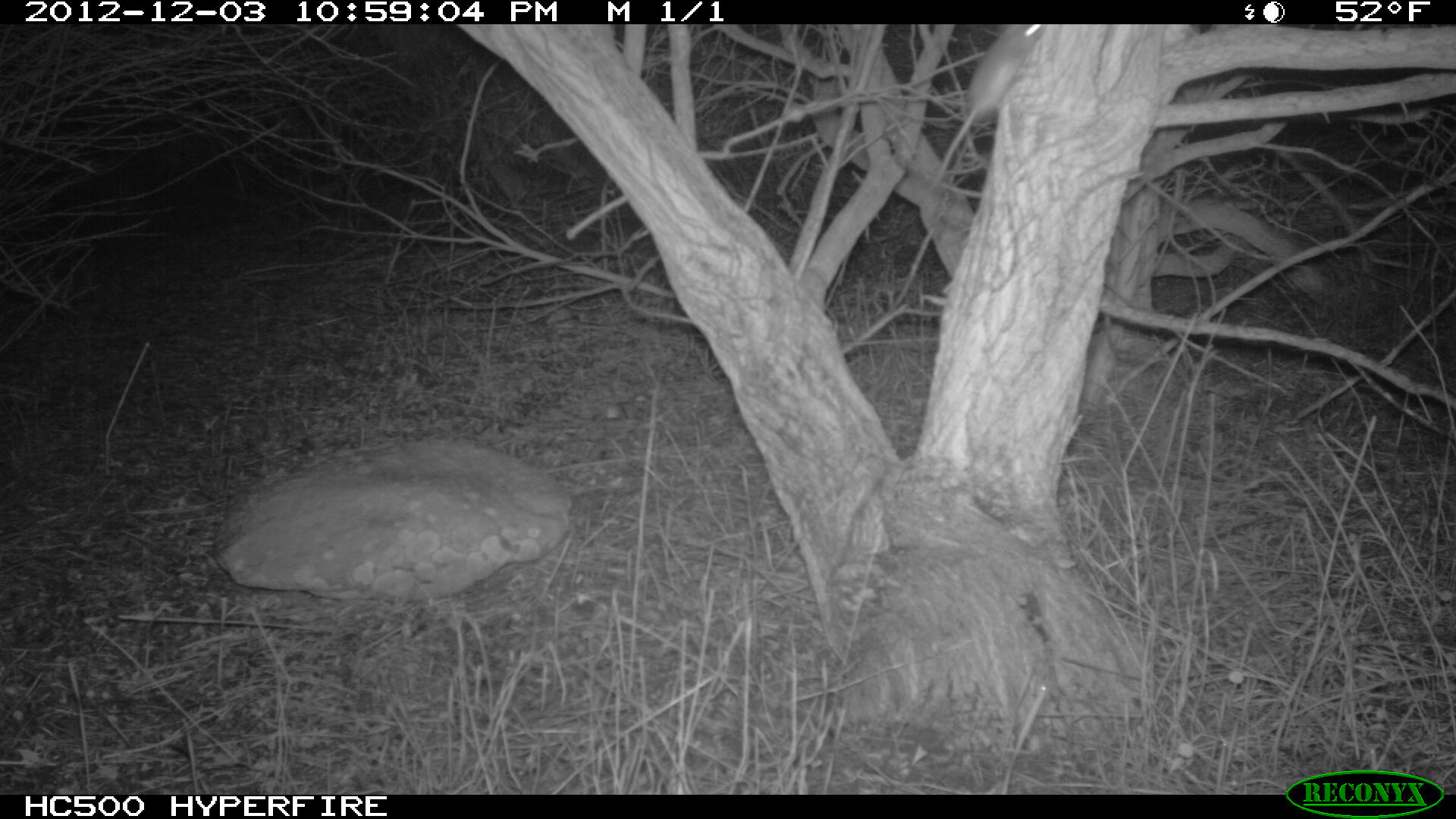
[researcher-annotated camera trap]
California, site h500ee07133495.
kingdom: Animalia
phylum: Chordata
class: Mammalia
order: Rodentia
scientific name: Rodentia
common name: rodent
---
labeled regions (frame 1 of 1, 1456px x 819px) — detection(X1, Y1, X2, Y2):
rodent: detection(920, 23, 1047, 194)